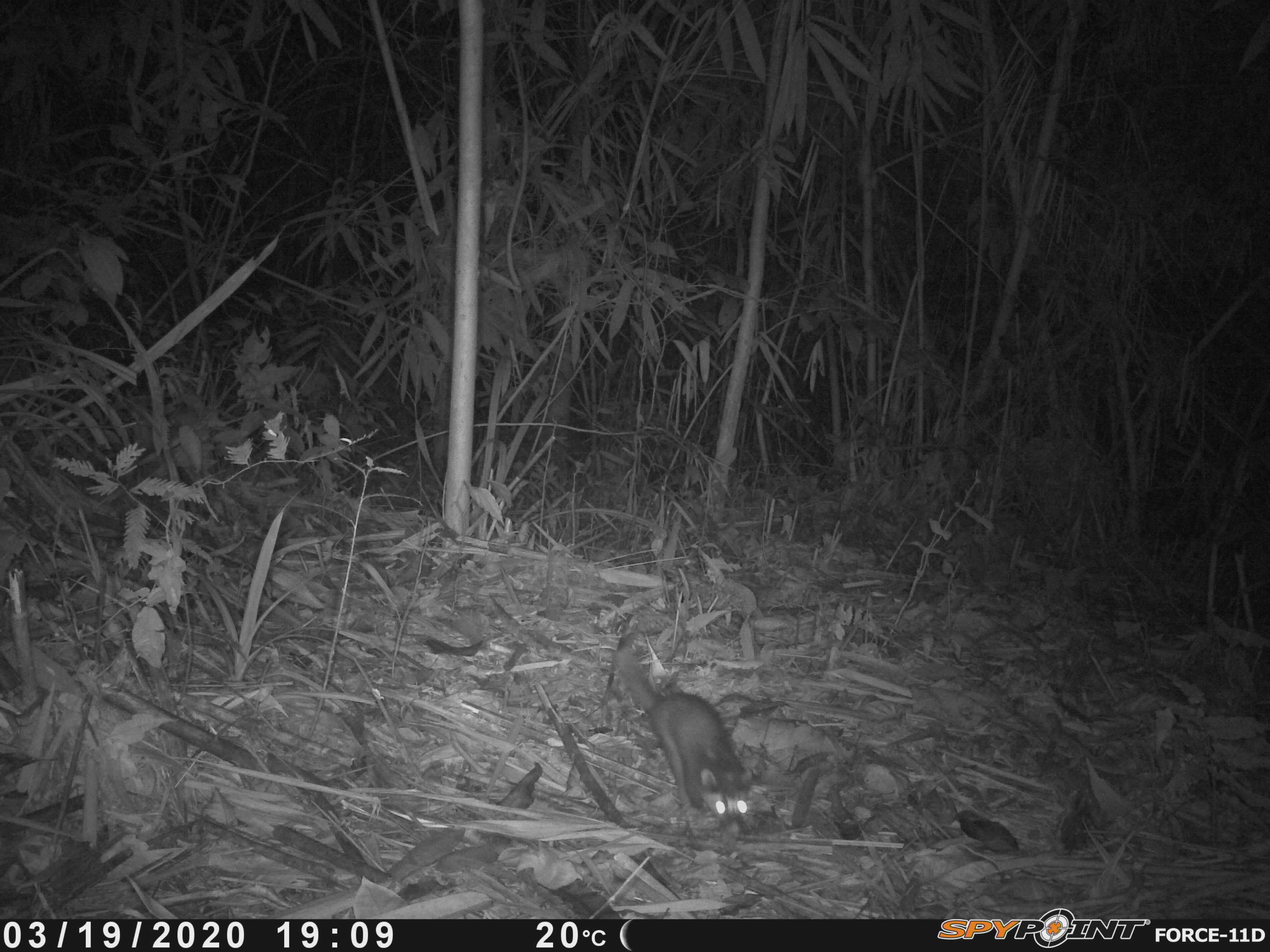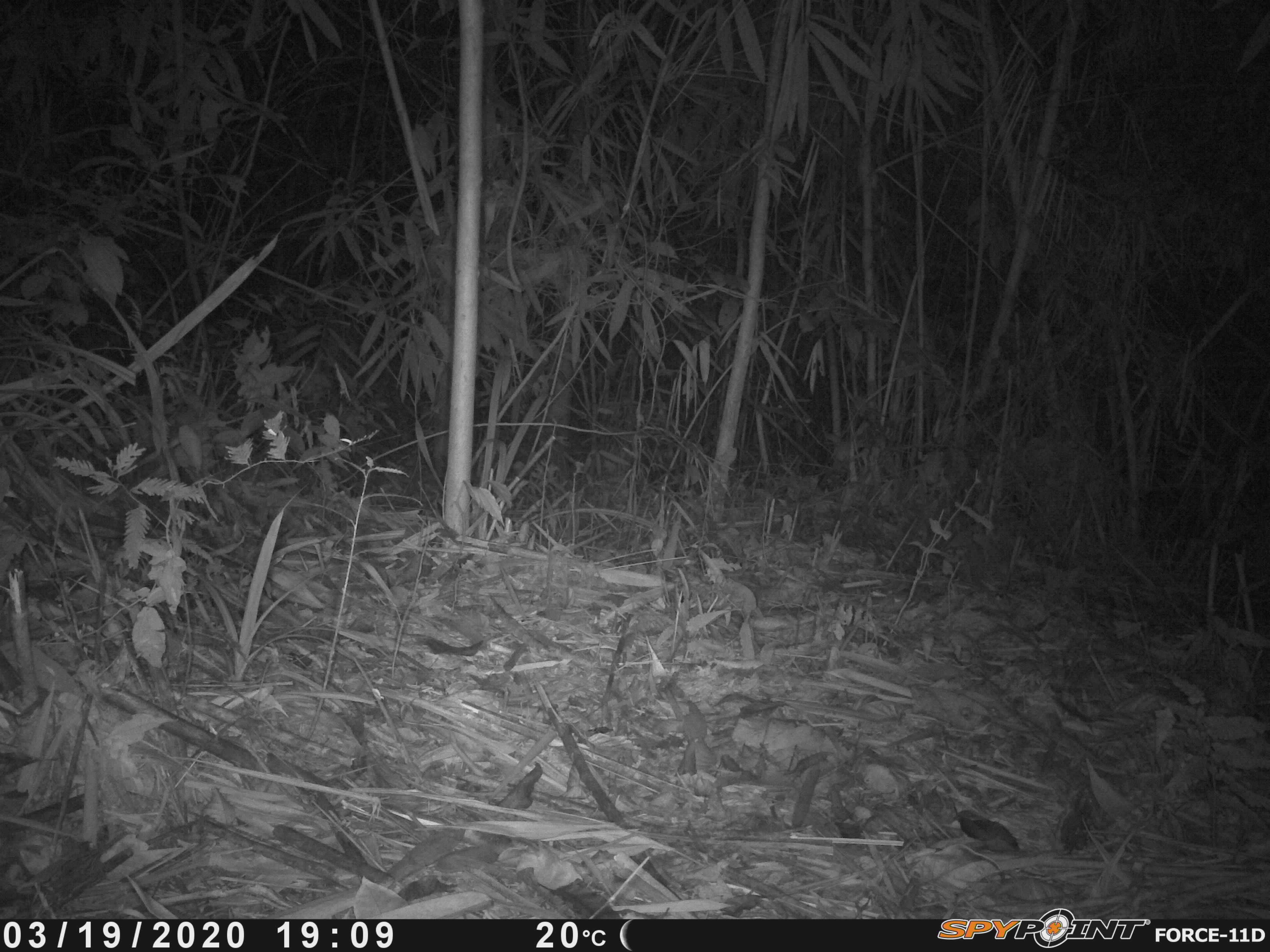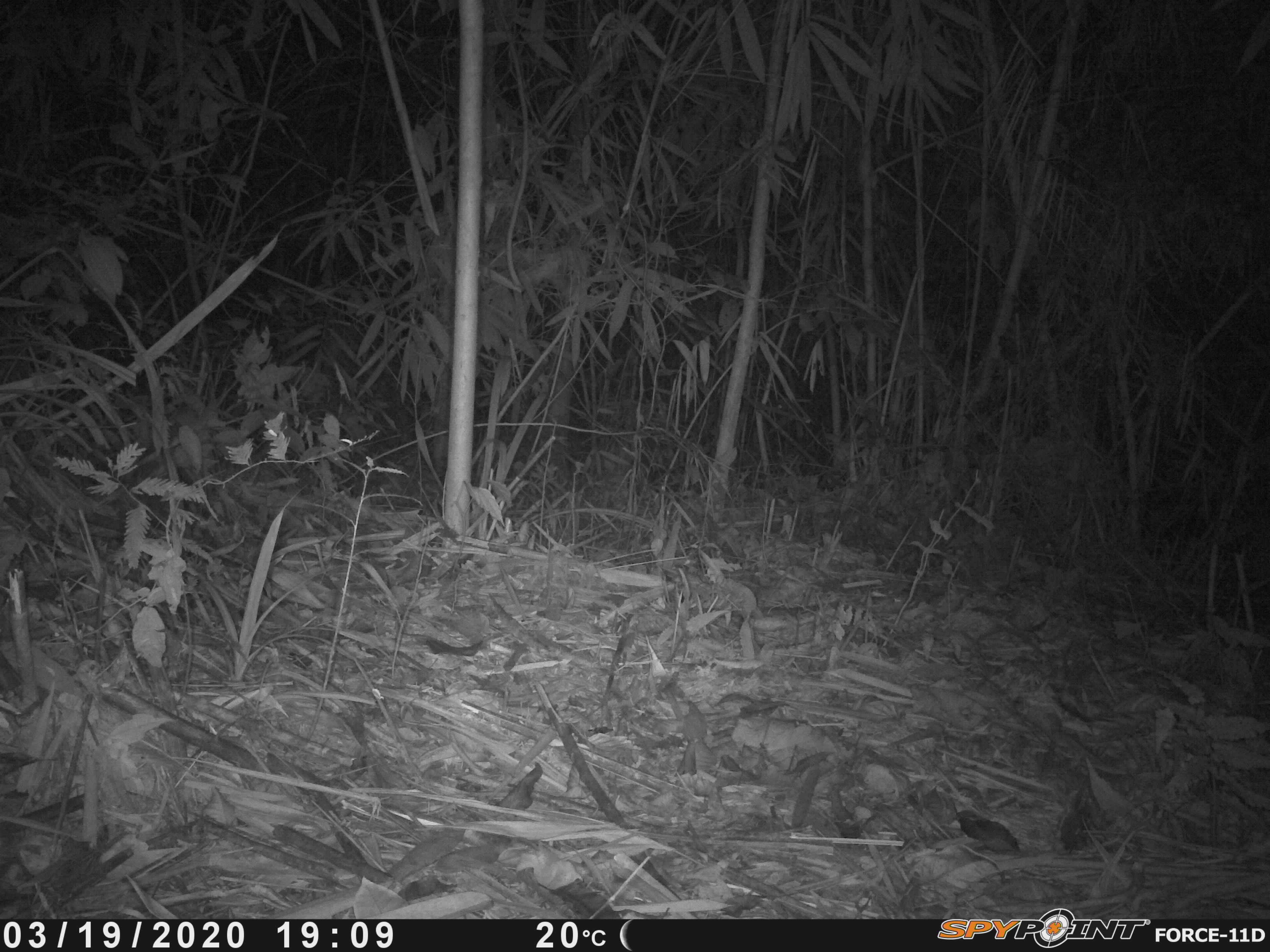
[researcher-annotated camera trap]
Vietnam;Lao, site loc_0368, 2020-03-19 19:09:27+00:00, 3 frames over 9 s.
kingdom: Animalia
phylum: Chordata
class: Mammalia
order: Carnivora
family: Mustelidae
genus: Melogale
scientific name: Melogale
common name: ferret badger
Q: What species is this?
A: Ferret badger (Melogale).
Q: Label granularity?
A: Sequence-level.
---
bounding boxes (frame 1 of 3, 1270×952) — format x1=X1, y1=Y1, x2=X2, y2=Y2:
ferret badger: x1=615, y1=639, x2=752, y2=837